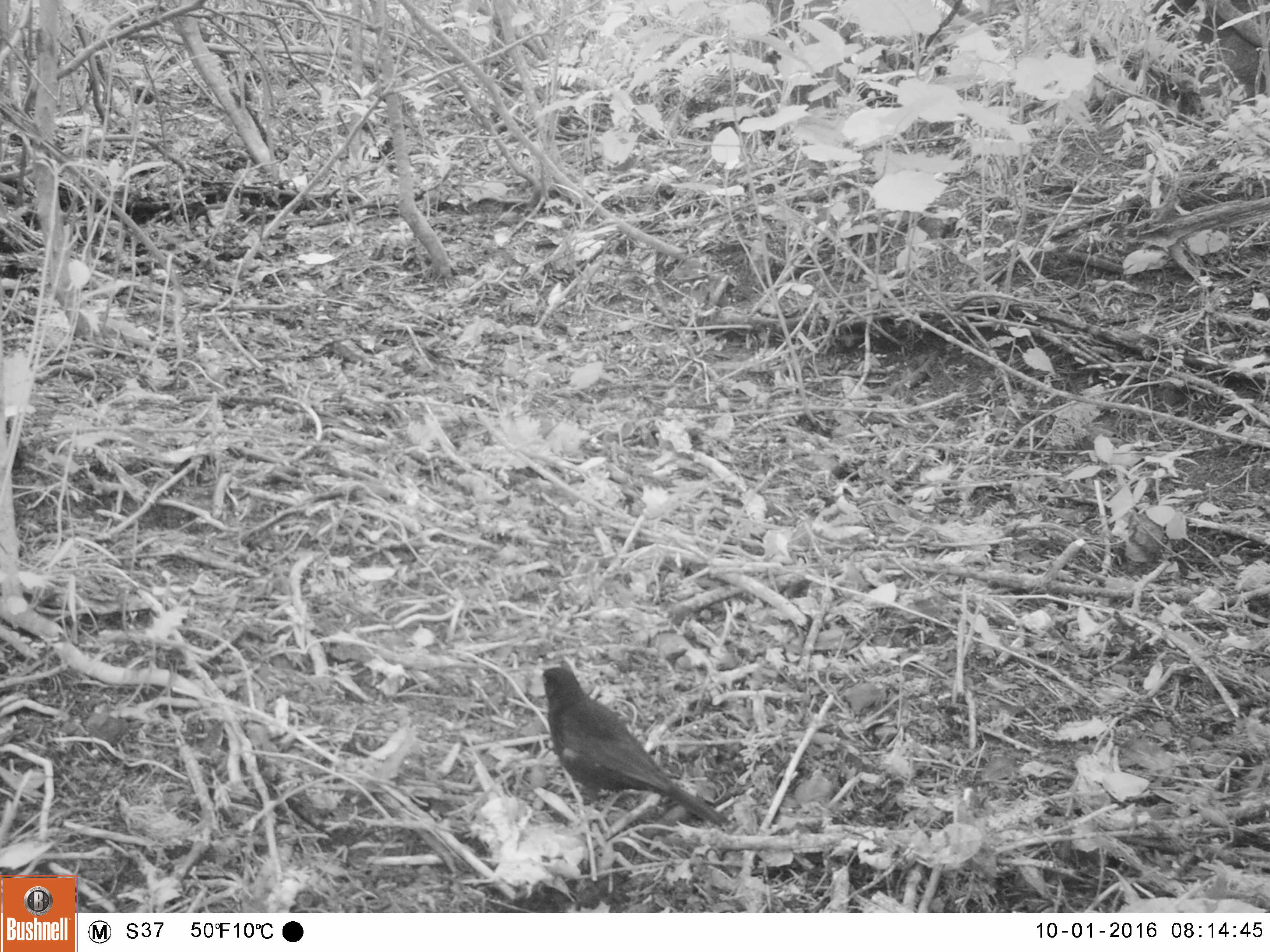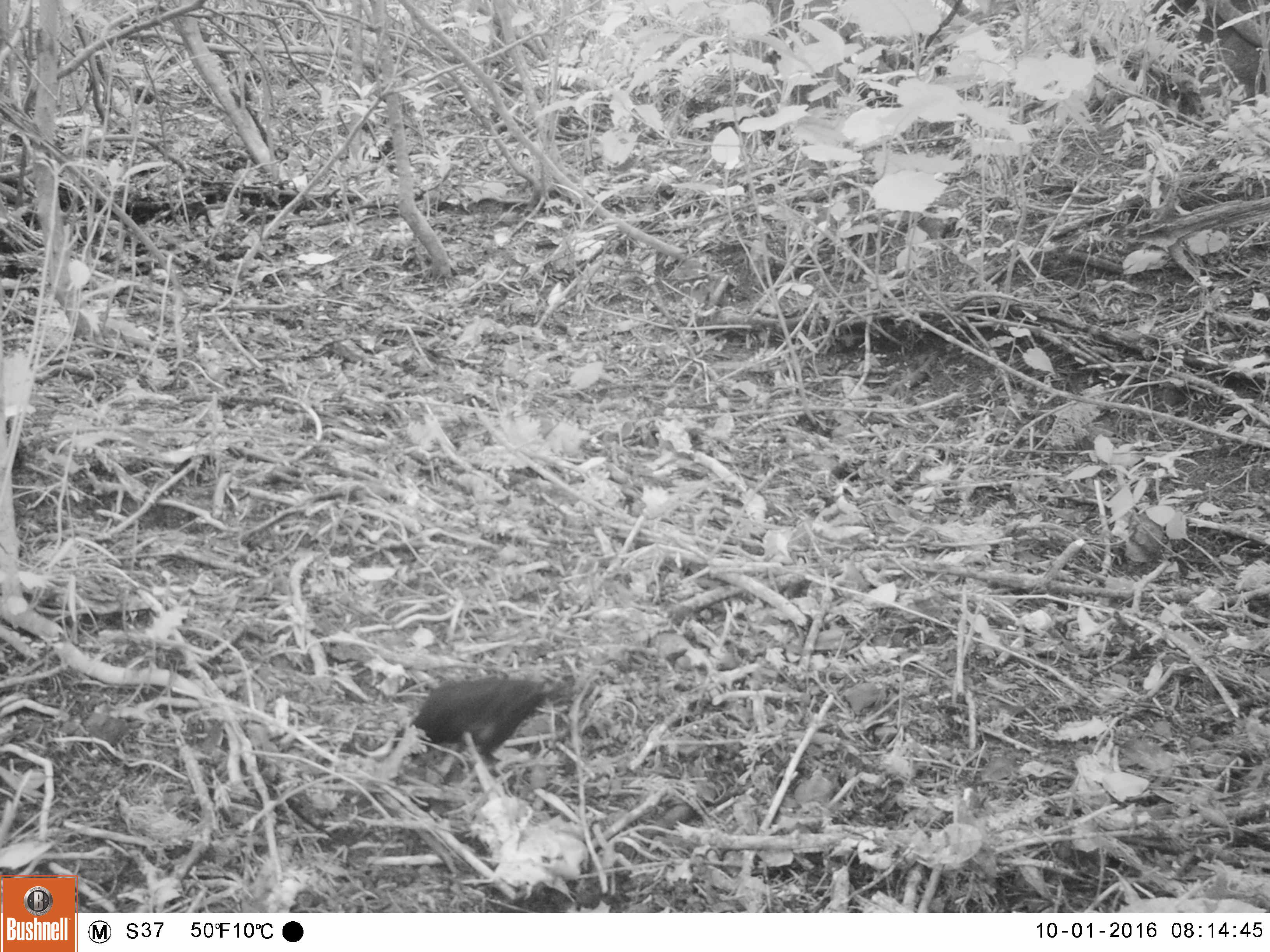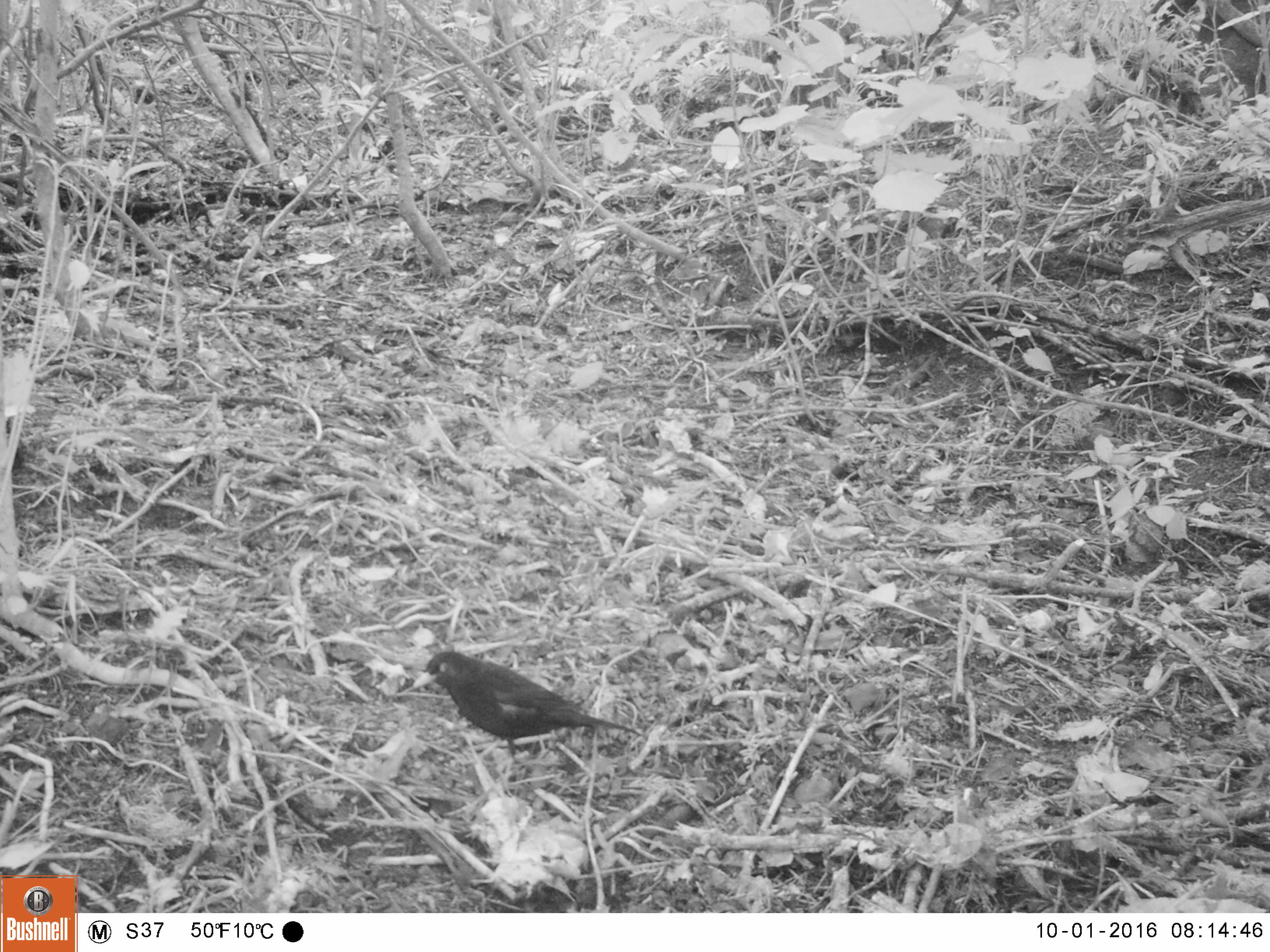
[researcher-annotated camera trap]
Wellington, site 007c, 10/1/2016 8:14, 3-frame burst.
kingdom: Animalia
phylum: Chordata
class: Aves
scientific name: Aves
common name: bird